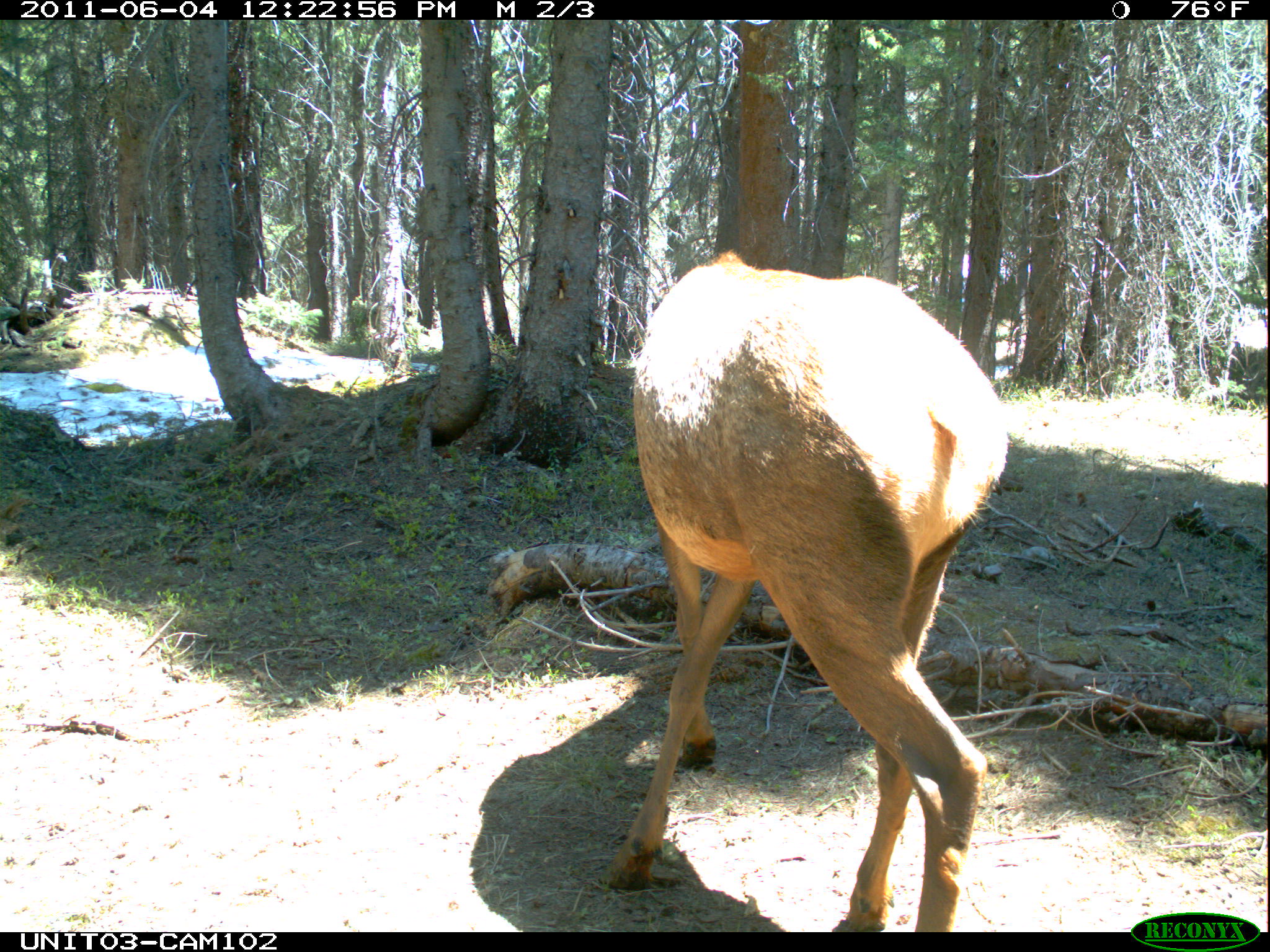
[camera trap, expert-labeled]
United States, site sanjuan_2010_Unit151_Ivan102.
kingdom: Animalia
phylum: Chordata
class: Mammalia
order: Artiodactyla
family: Cervidae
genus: Cervus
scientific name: Cervus elaphus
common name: red deer